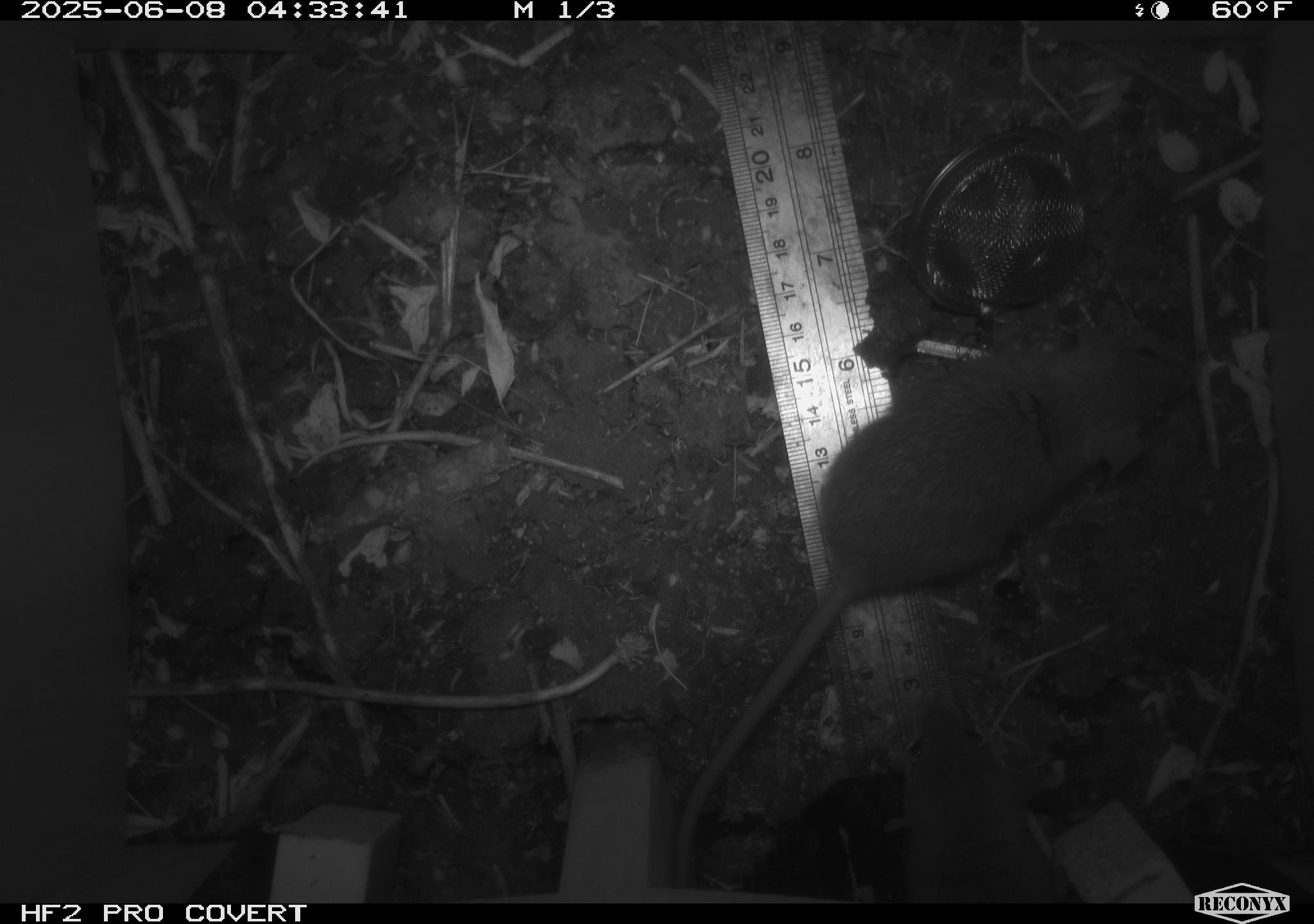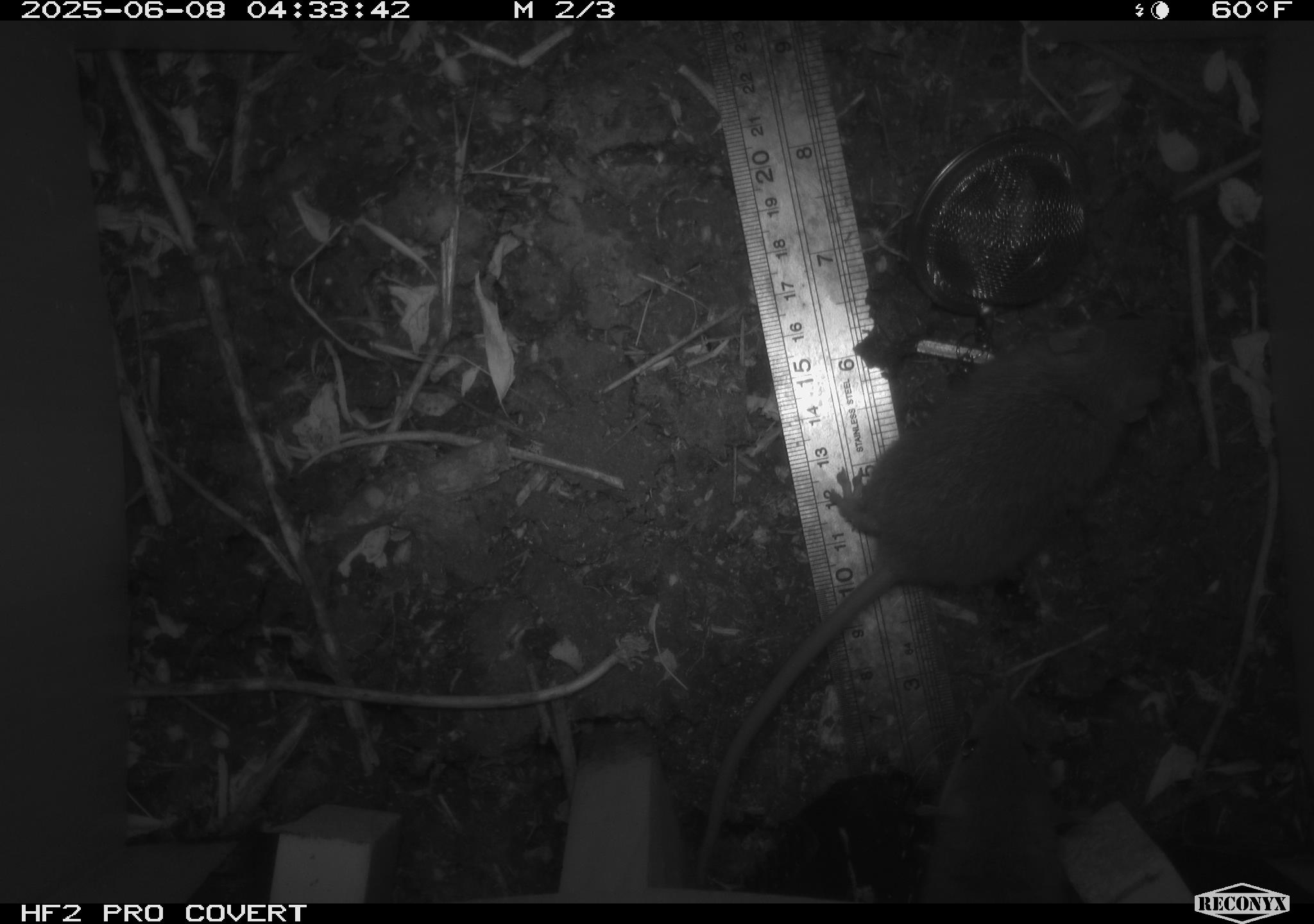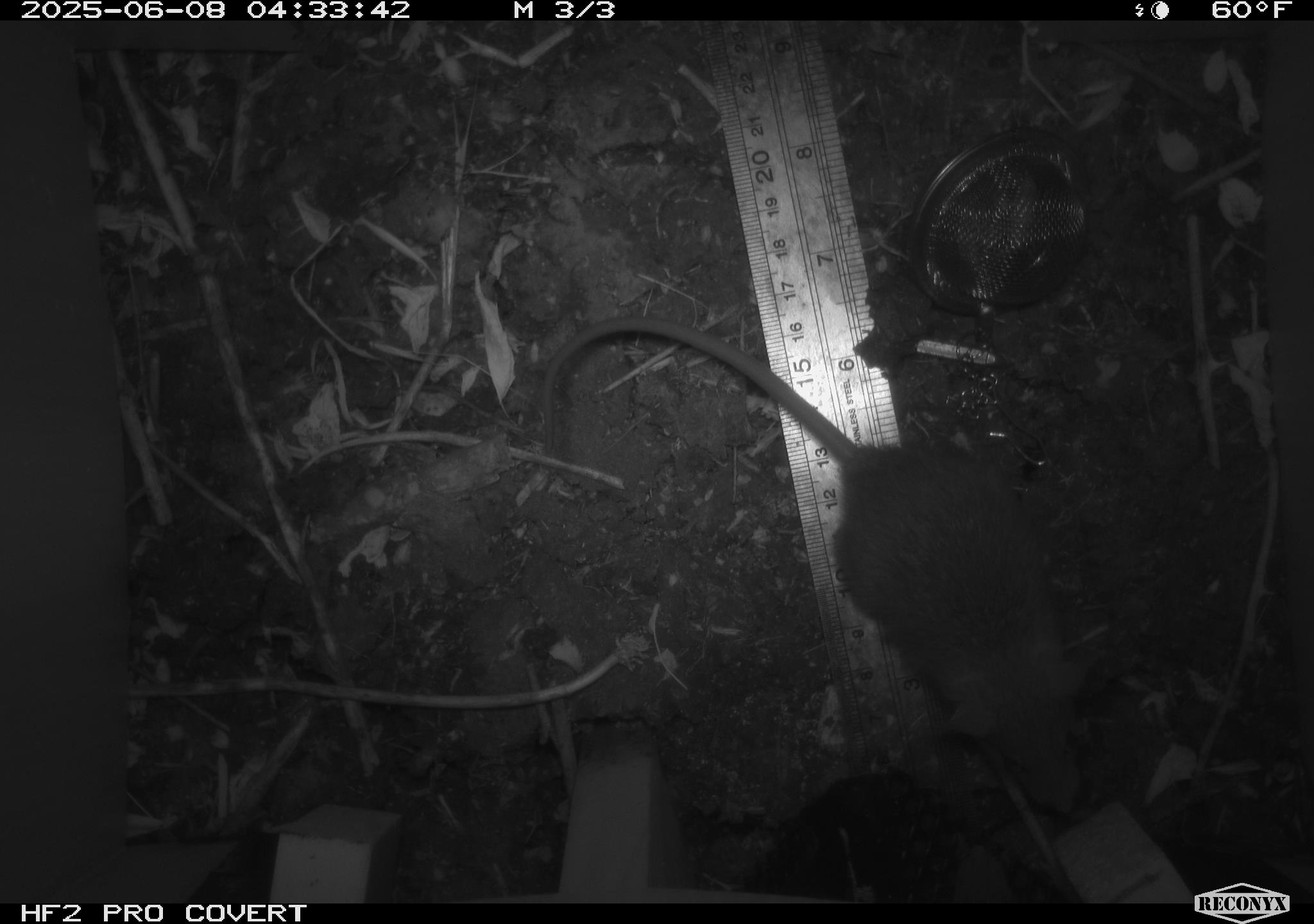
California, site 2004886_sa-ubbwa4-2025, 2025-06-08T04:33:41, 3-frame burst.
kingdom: Animalia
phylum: Chordata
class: Mammalia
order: Rodentia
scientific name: Rodentia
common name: rodent